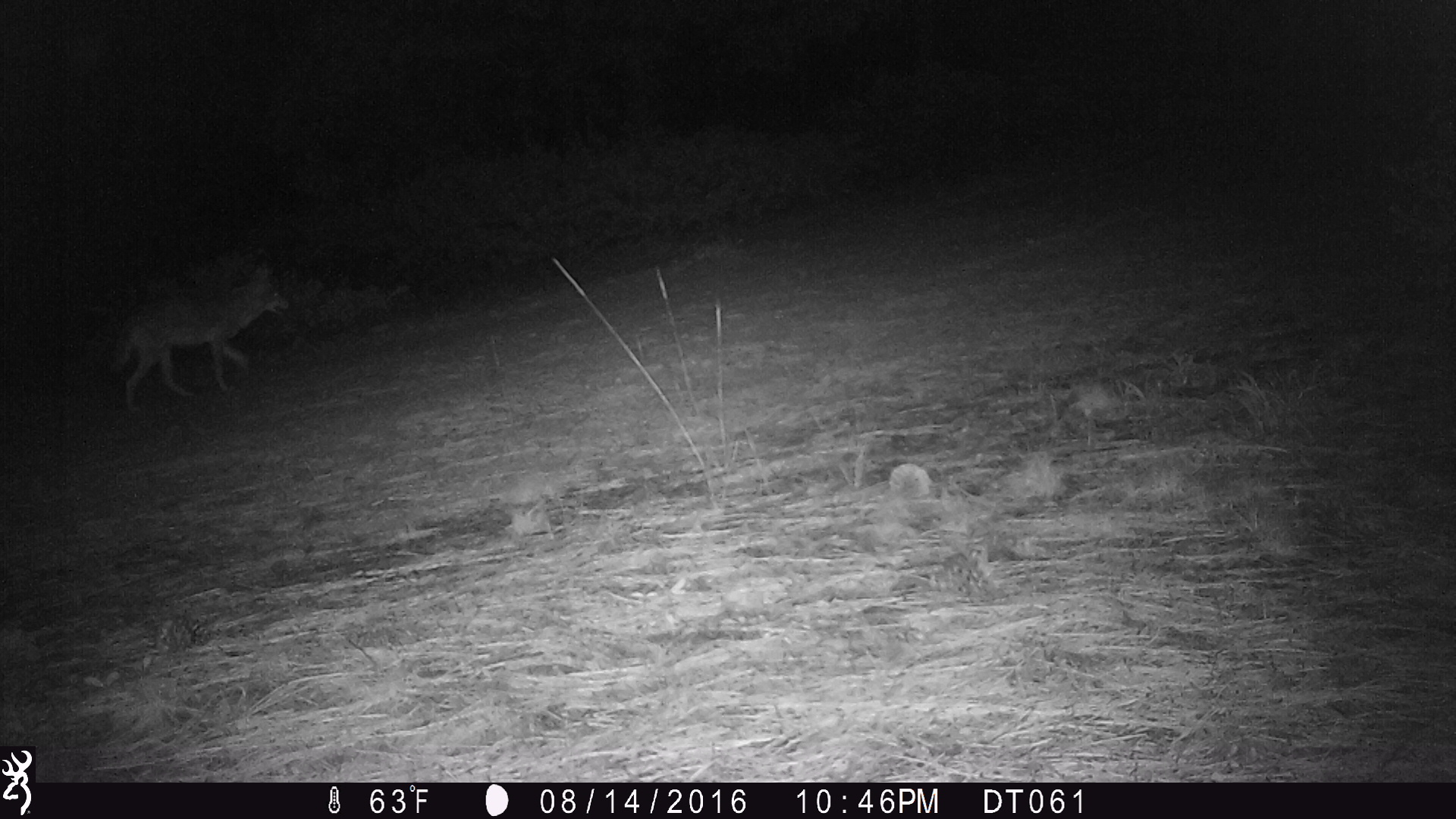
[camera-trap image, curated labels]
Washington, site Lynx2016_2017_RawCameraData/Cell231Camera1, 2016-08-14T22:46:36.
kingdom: Animalia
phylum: Chordata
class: Mammalia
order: Carnivora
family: Canidae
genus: Canis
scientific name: Canis latrans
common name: coyote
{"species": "Canis latrans (coyote)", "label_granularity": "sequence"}